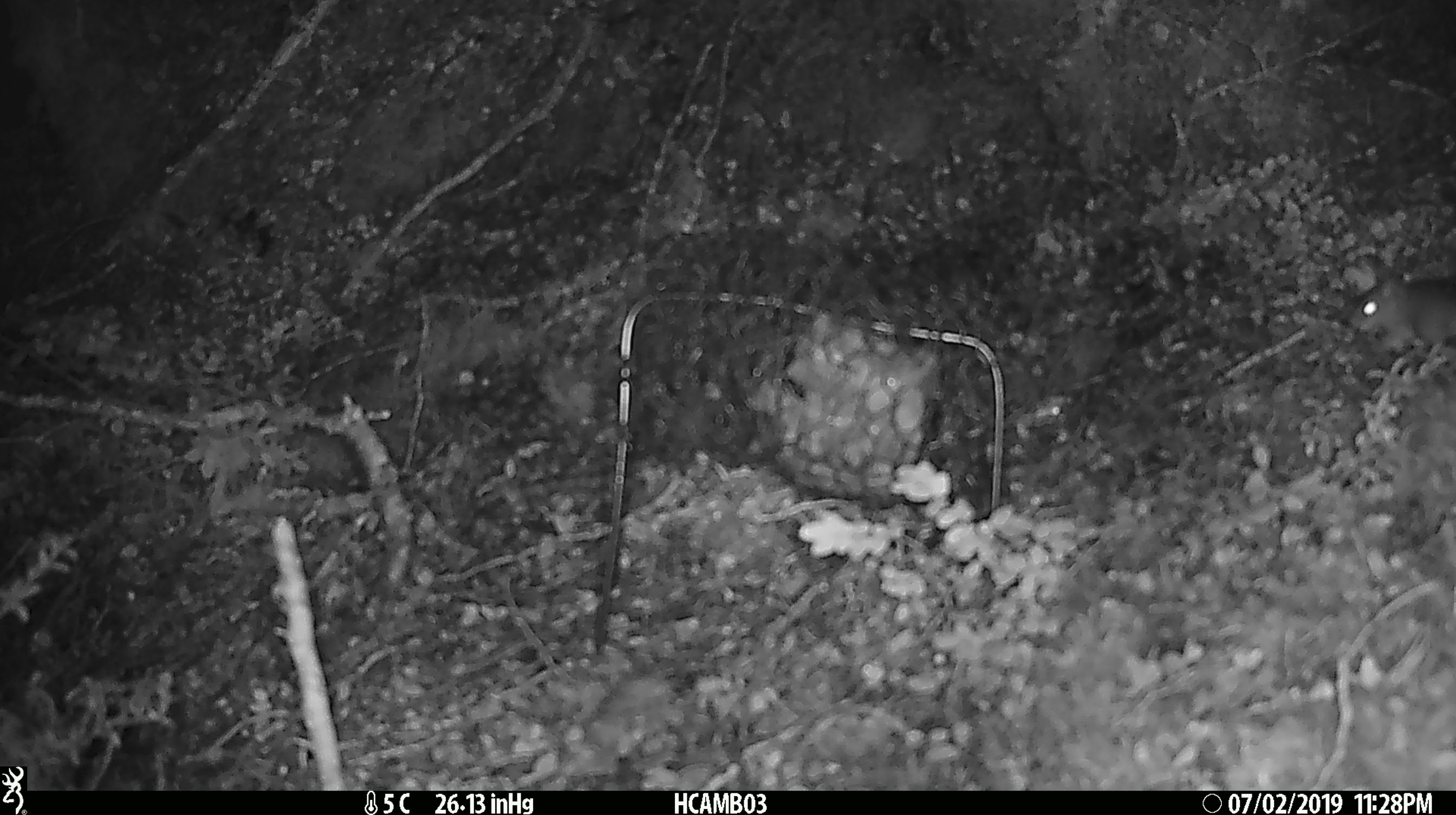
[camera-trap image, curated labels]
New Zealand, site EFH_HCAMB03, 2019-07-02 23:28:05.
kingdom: Animalia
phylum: Chordata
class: Mammalia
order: Rodentia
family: Muridae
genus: Mus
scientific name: Mus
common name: mouse